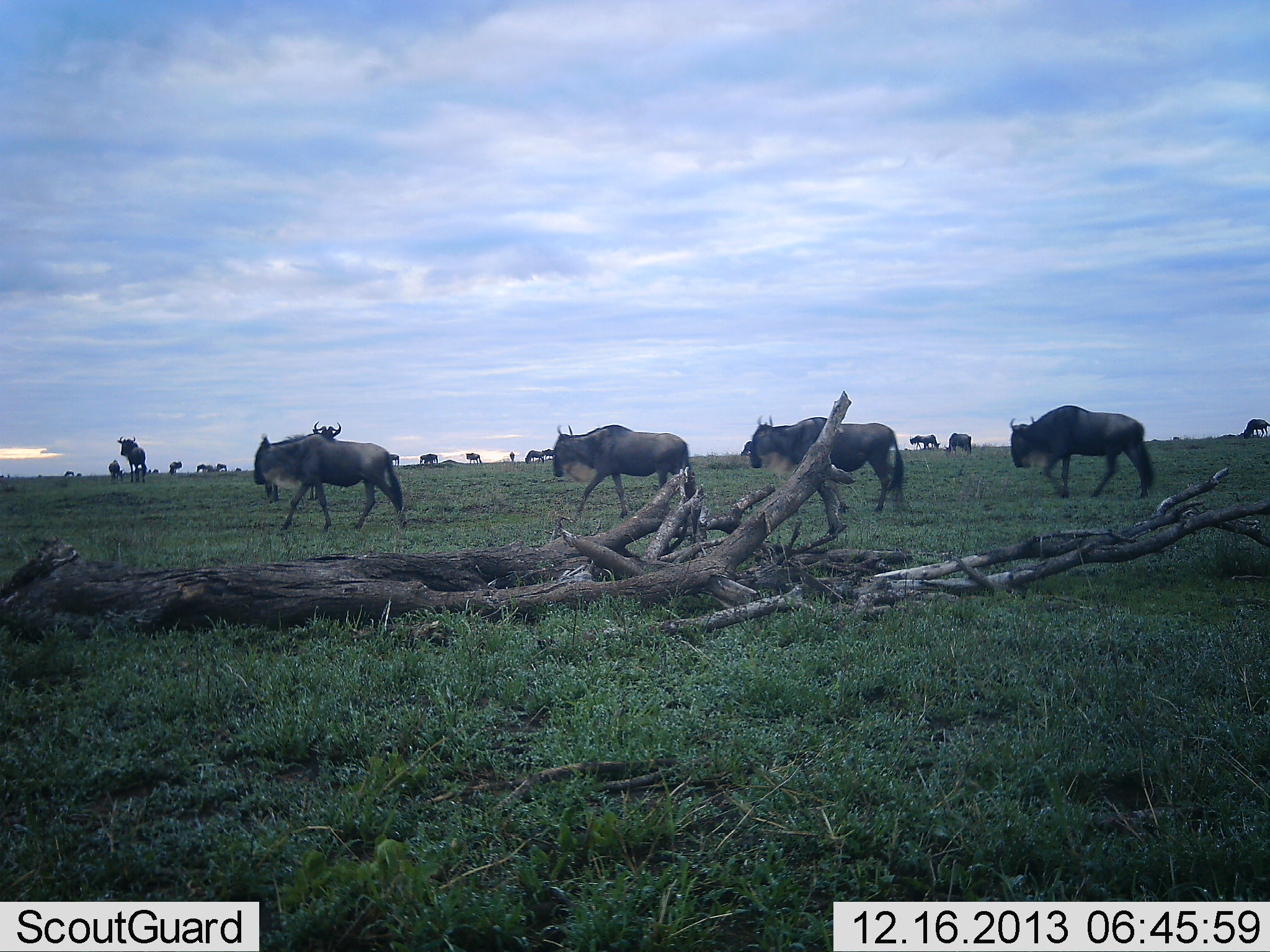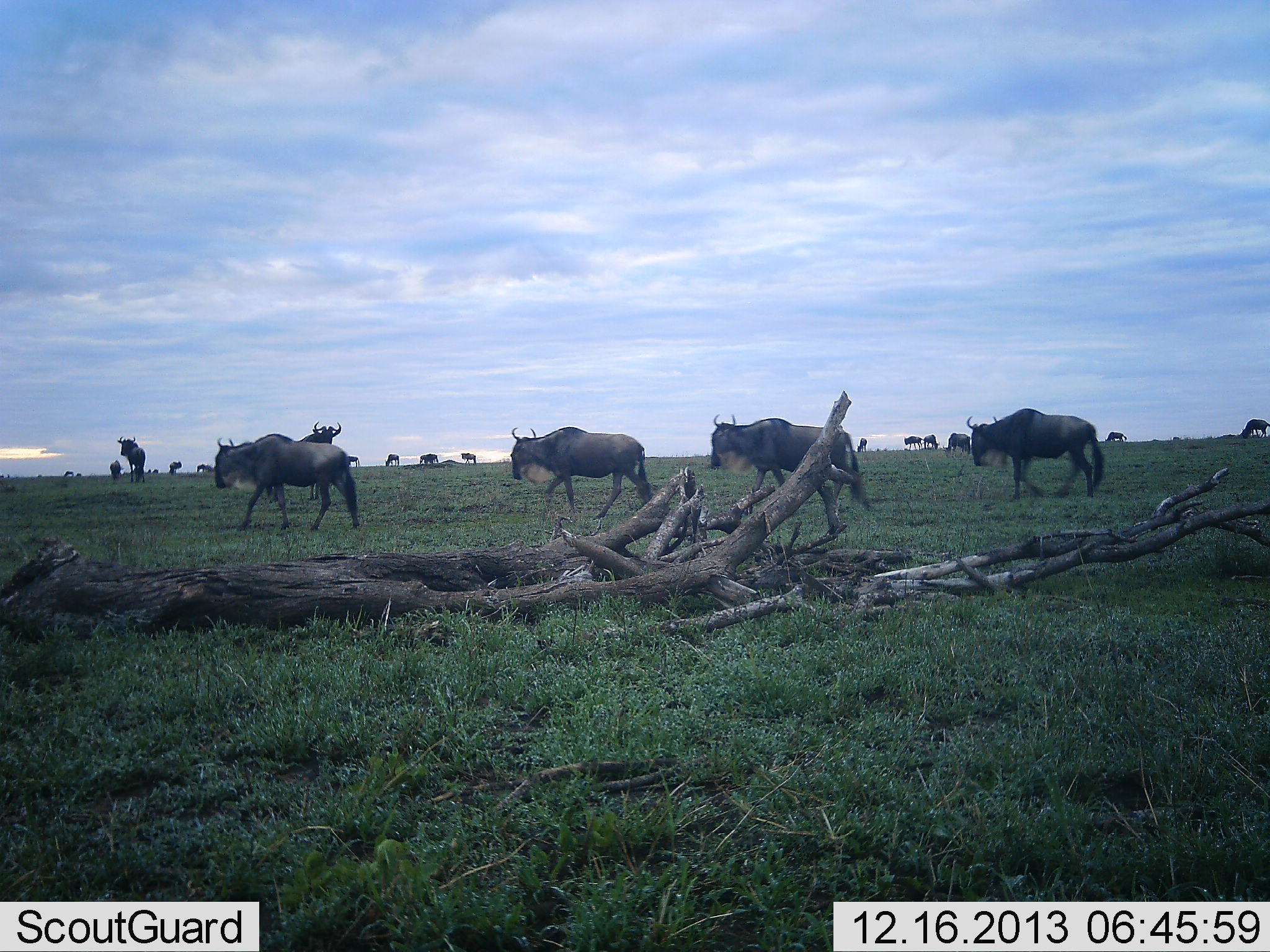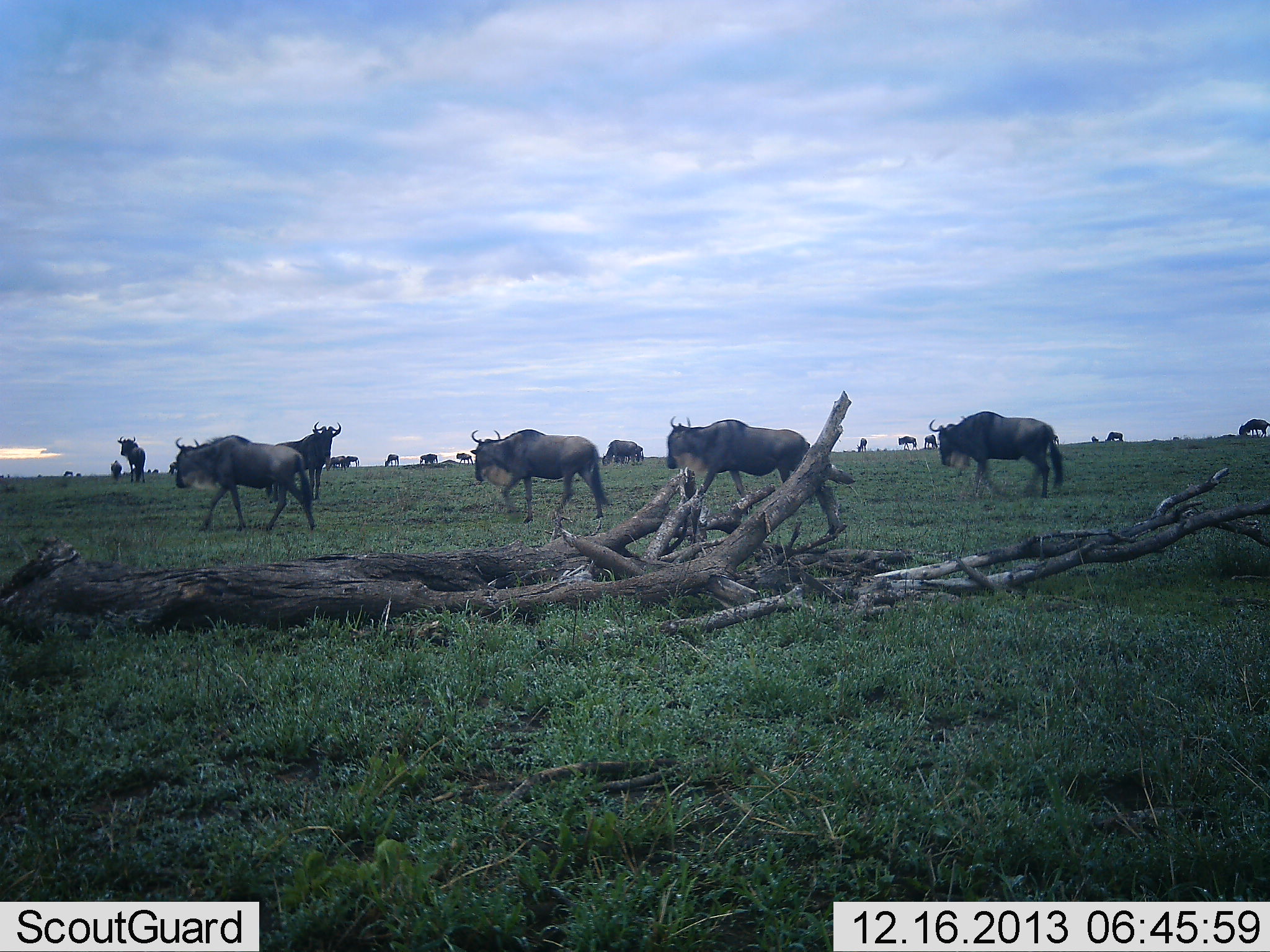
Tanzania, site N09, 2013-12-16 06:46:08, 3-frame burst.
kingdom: Animalia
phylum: Chordata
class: Mammalia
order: Artiodactyla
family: Bovidae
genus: Connochaetes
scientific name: Connochaetes taurinus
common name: blue wildebeest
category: wildebeest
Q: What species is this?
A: Wildebeest (blue wildebeest) (Connochaetes taurinus).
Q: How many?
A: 11-50.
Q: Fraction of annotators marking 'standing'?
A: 40%.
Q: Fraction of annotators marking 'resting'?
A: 0%.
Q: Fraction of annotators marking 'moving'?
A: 100%.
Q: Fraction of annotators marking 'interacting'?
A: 0%.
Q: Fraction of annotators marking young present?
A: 0%.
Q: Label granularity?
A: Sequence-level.